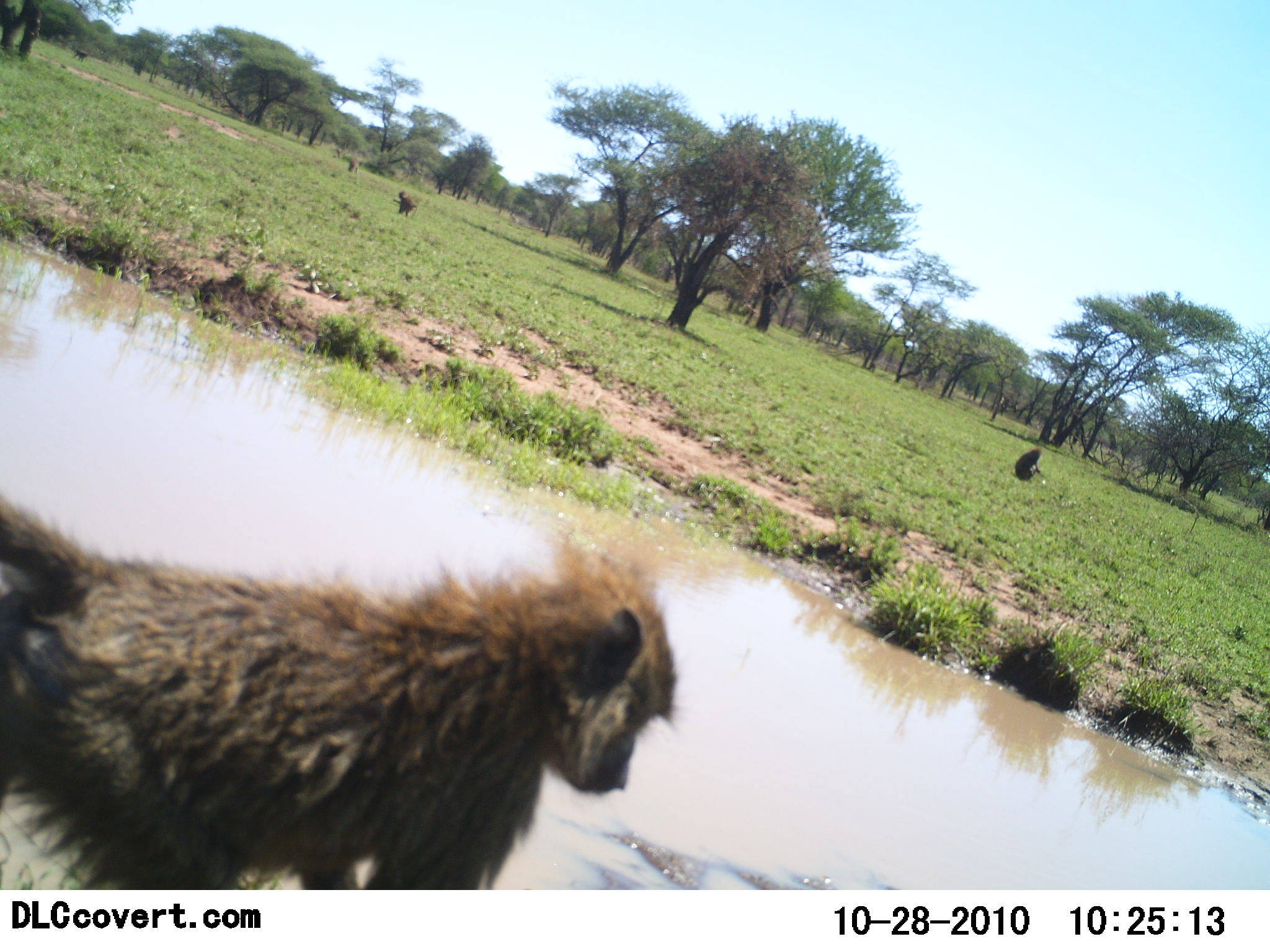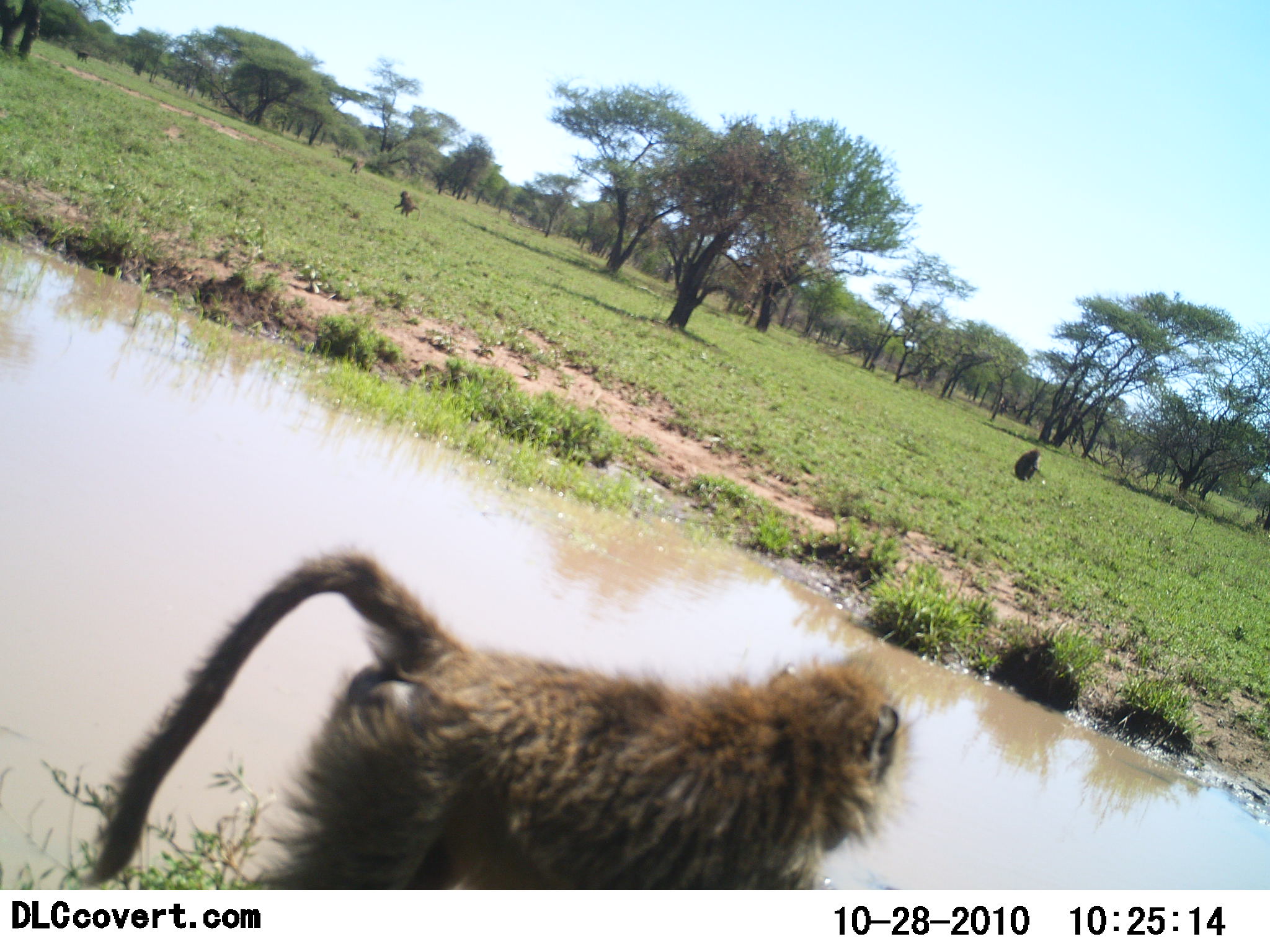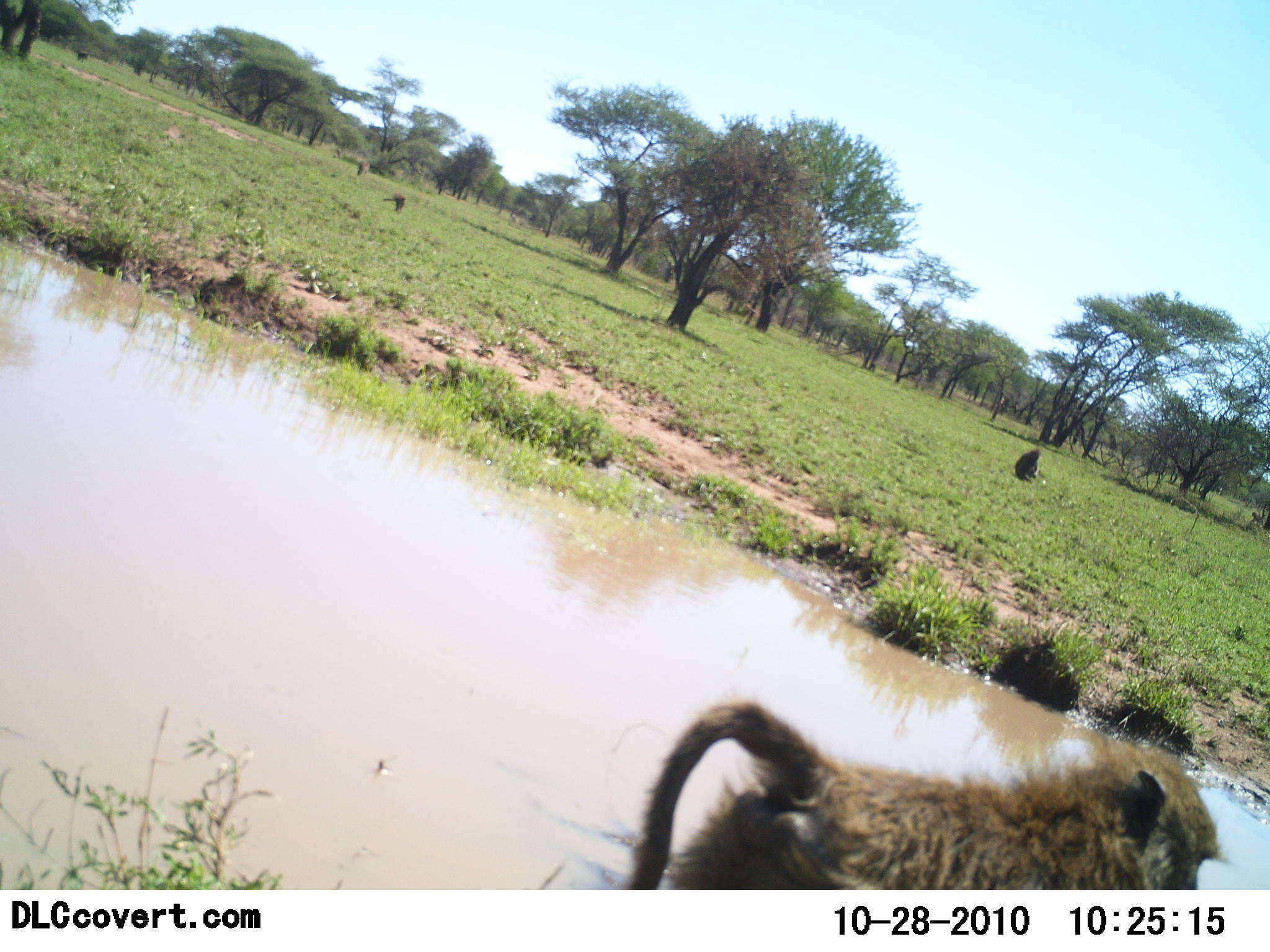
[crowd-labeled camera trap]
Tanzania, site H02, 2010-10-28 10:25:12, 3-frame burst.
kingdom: Animalia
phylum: Chordata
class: Mammalia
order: Primates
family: Cercopithecidae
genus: Papio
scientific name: Papio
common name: baboon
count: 4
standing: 13%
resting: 40%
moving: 100%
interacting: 7%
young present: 0%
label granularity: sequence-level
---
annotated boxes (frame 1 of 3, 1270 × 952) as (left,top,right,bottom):
animal: (0,490,681,891)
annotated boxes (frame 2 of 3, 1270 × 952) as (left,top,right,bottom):
animal: (75,544,915,890)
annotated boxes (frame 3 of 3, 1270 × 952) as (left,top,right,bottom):
animal: (623,699,1221,890)